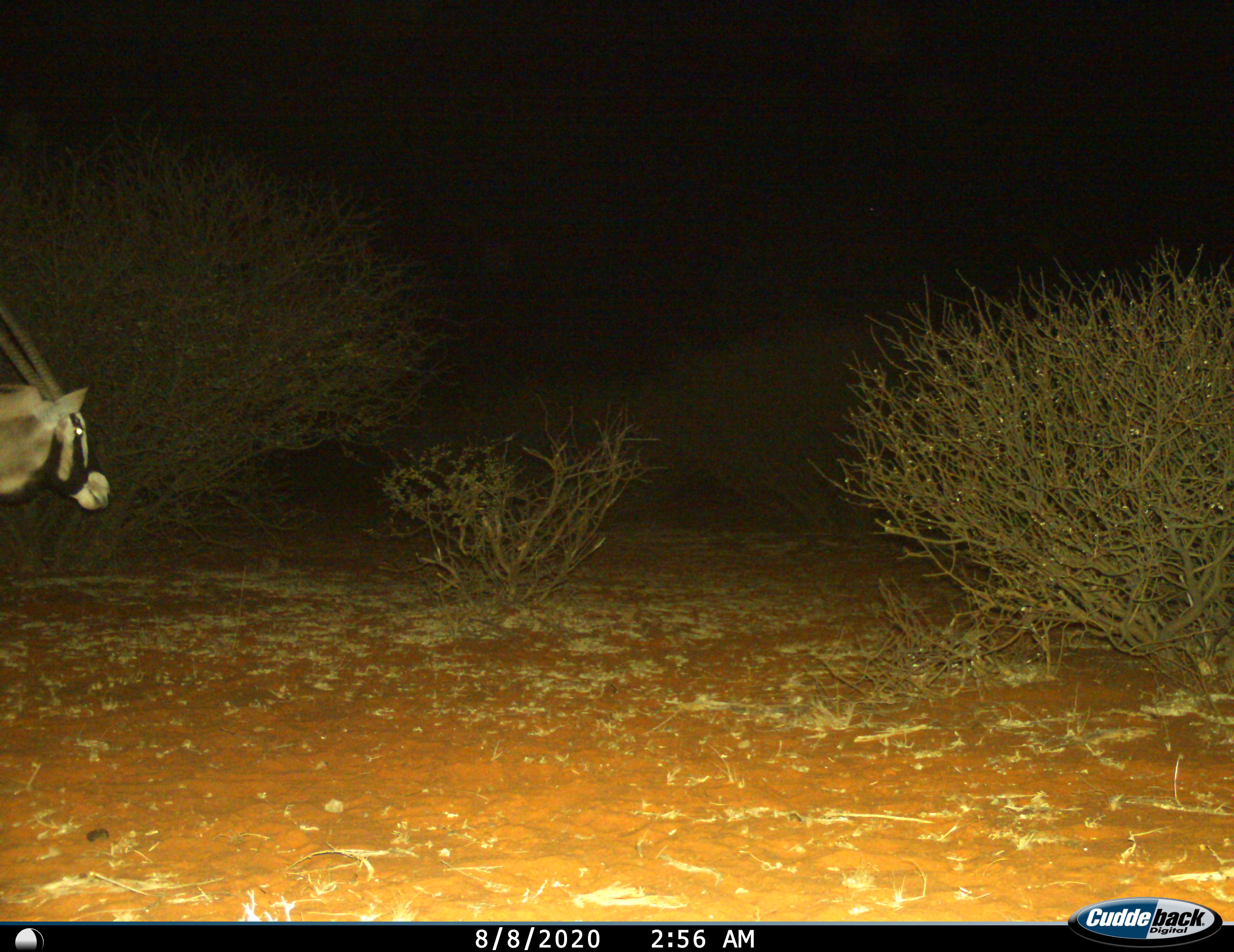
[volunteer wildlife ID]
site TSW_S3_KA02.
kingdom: Animalia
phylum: Chordata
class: Mammalia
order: Artiodactyla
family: Bovidae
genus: Oryx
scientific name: Oryx gazella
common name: gemsbok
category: oryx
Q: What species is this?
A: Oryx (gemsbok) (Oryx gazella).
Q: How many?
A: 1.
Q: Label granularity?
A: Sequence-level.